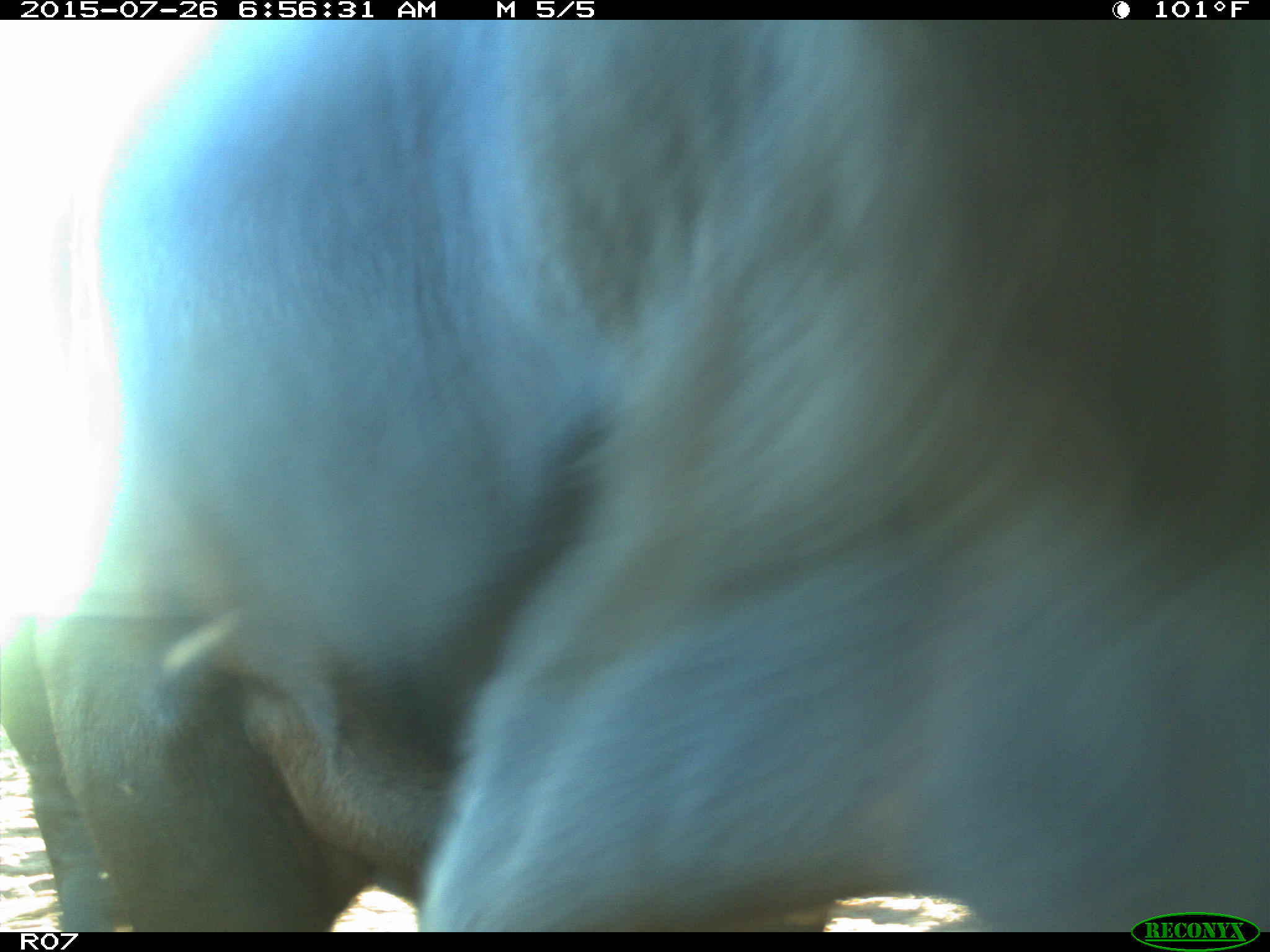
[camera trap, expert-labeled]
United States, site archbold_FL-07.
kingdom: Animalia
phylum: Chordata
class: Mammalia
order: Artiodactyla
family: Bovidae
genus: Bos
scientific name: Bos taurus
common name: domestic cow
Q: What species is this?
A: Bos taurus (domestic cow).